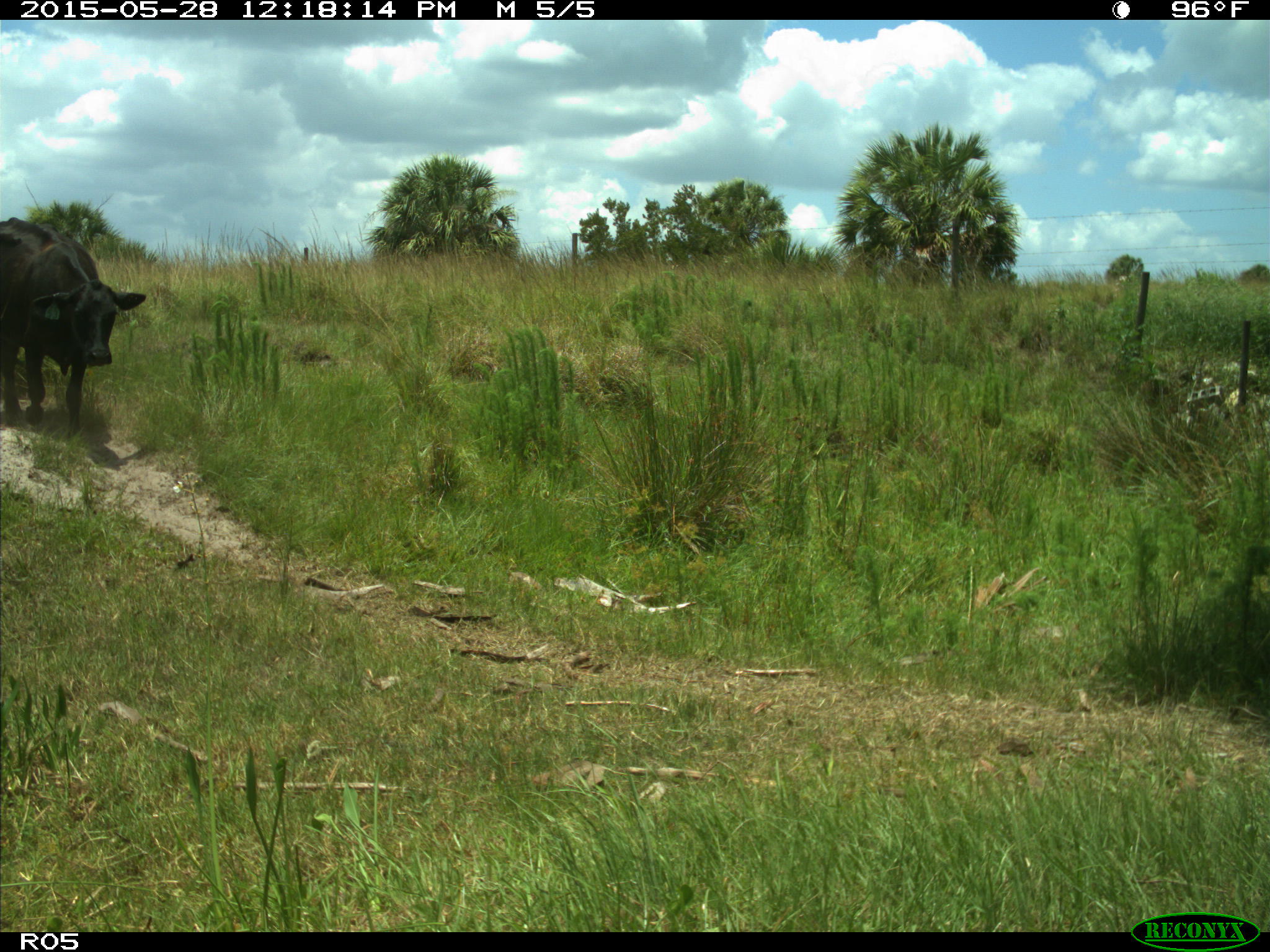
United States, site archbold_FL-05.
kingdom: Animalia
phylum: Chordata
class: Mammalia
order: Artiodactyla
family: Bovidae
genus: Bos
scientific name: Bos taurus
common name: domestic cow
Bos taurus (domestic cow).